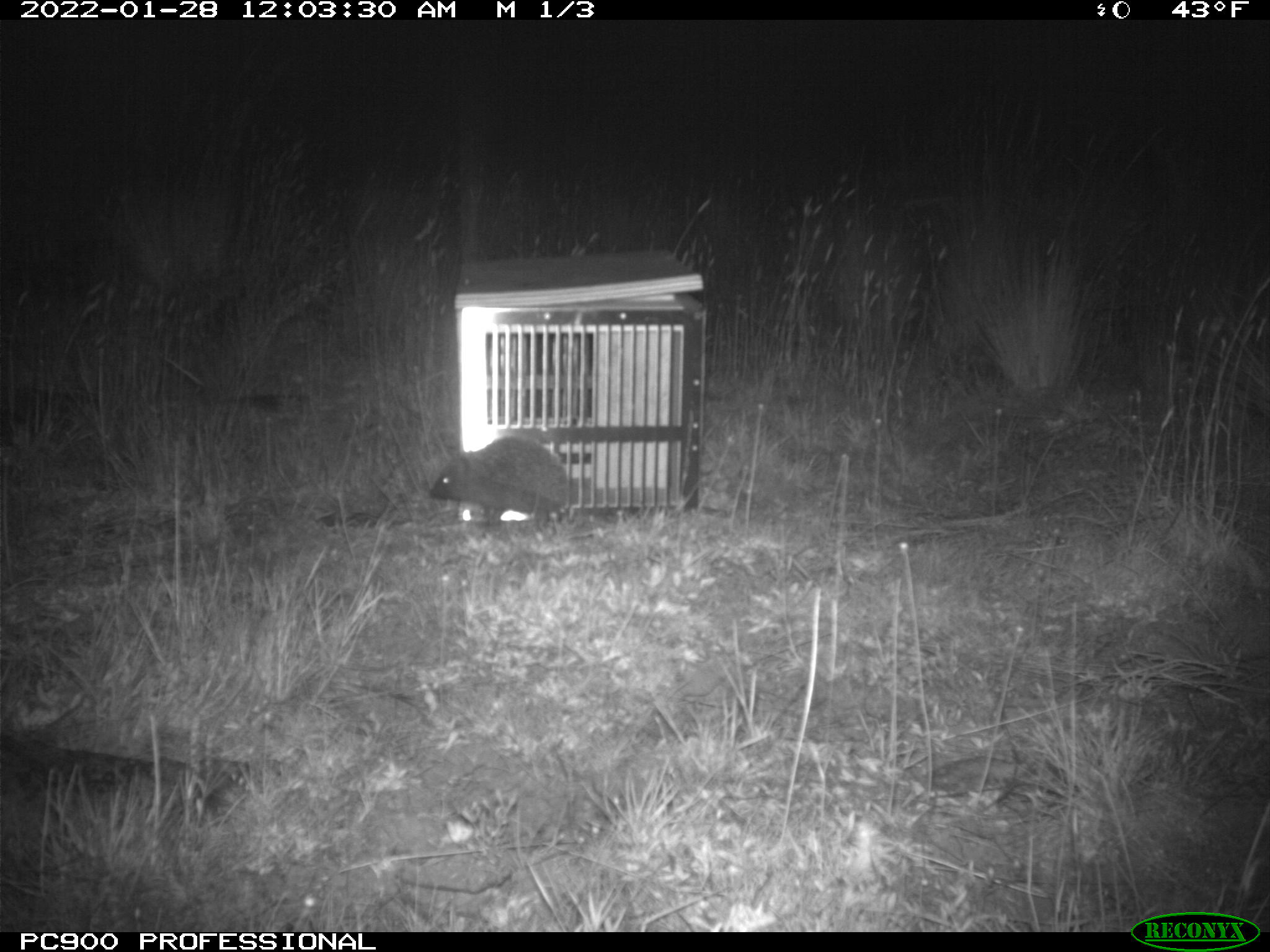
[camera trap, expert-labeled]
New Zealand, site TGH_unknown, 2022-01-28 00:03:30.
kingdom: Animalia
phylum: Chordata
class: Mammalia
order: Eulipotyphla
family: Erinaceidae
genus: Erinaceus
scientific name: Erinaceus europaeus europaeus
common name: european hedgehog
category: hedgehog